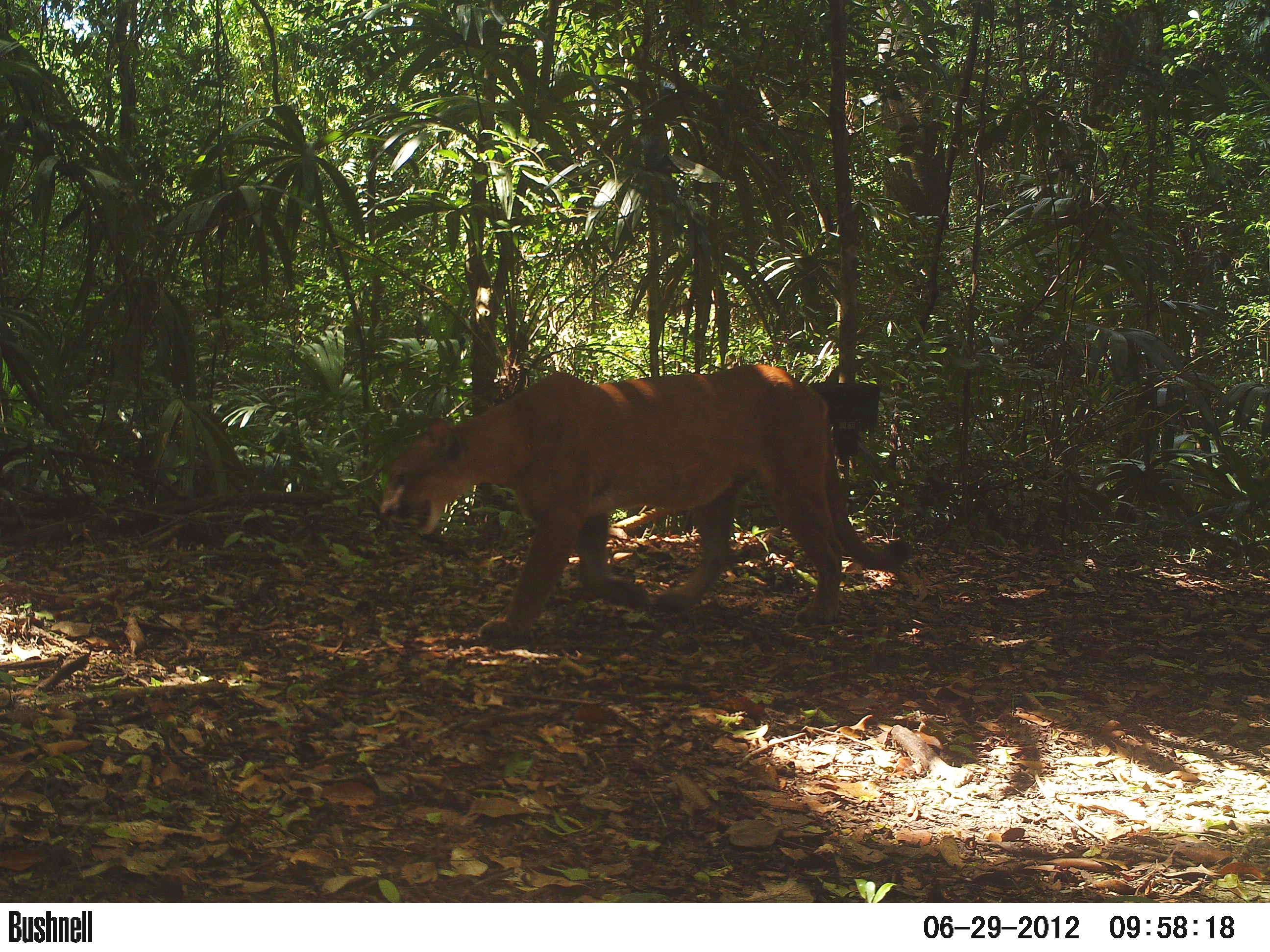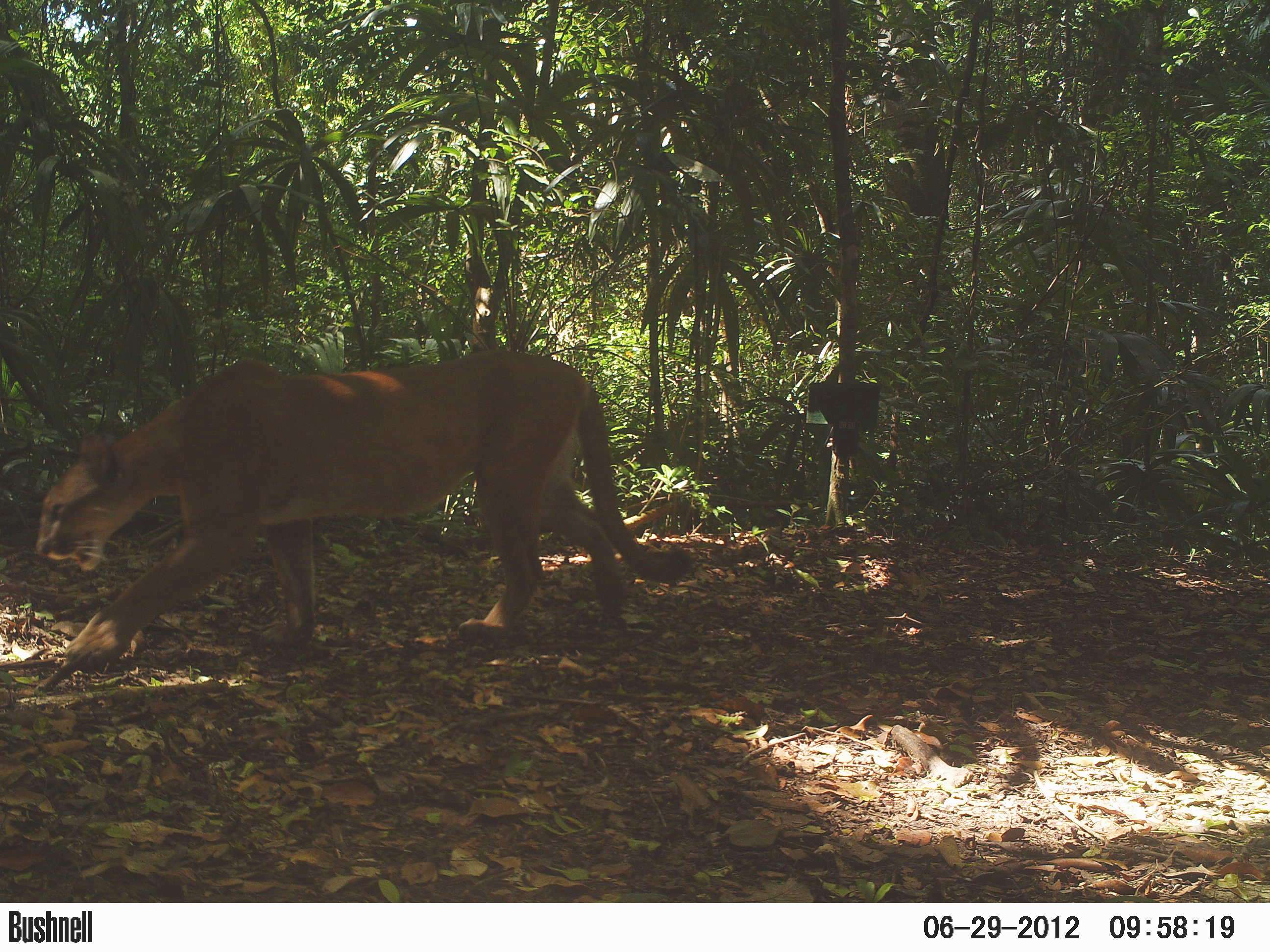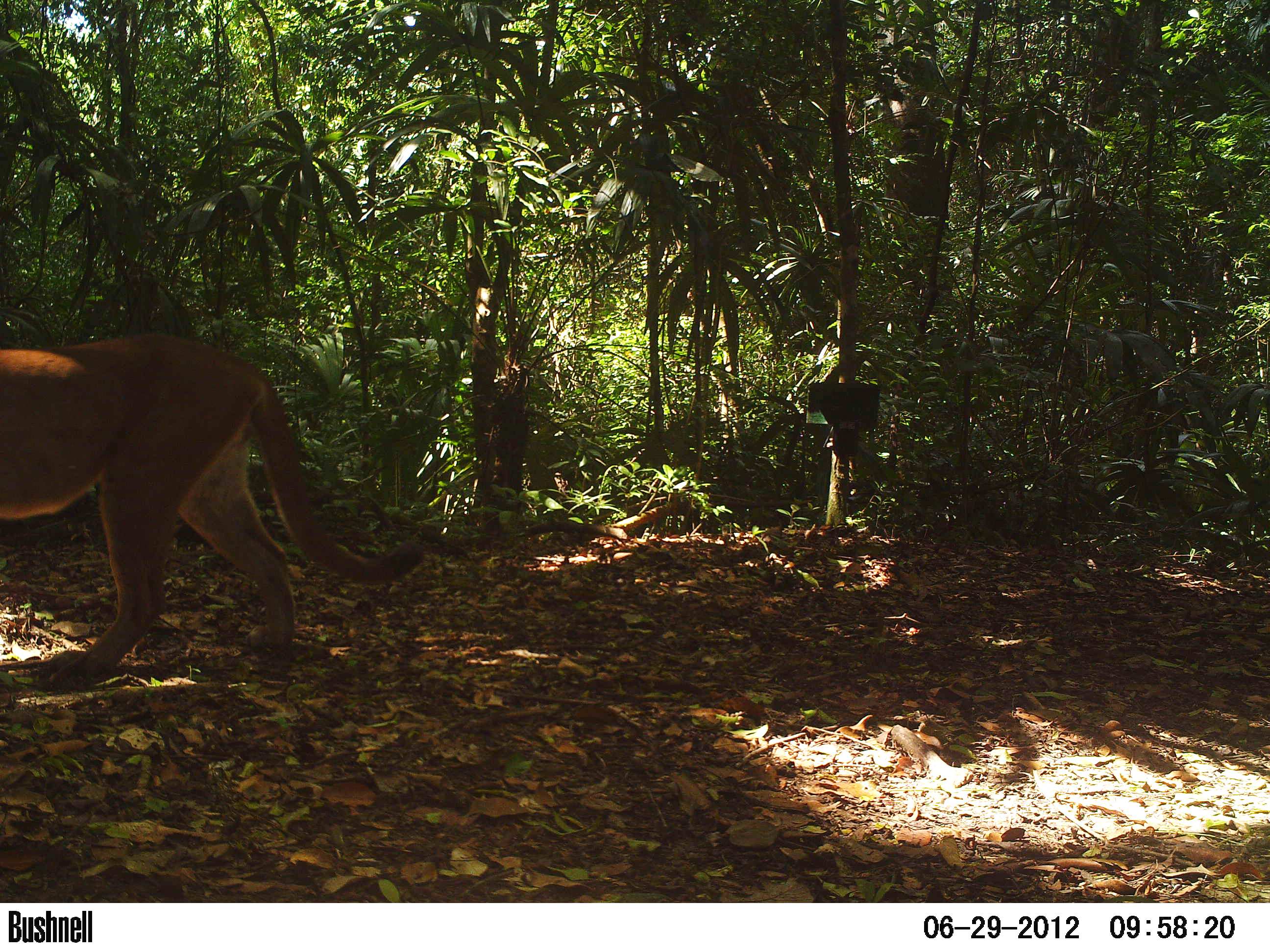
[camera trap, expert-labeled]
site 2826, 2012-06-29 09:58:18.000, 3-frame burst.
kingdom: Animalia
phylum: Chordata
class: Mammalia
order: Carnivora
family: Felidae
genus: Puma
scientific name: Puma concolor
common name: mountain lion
Puma concolor (mountain lion), count 1, age adult.